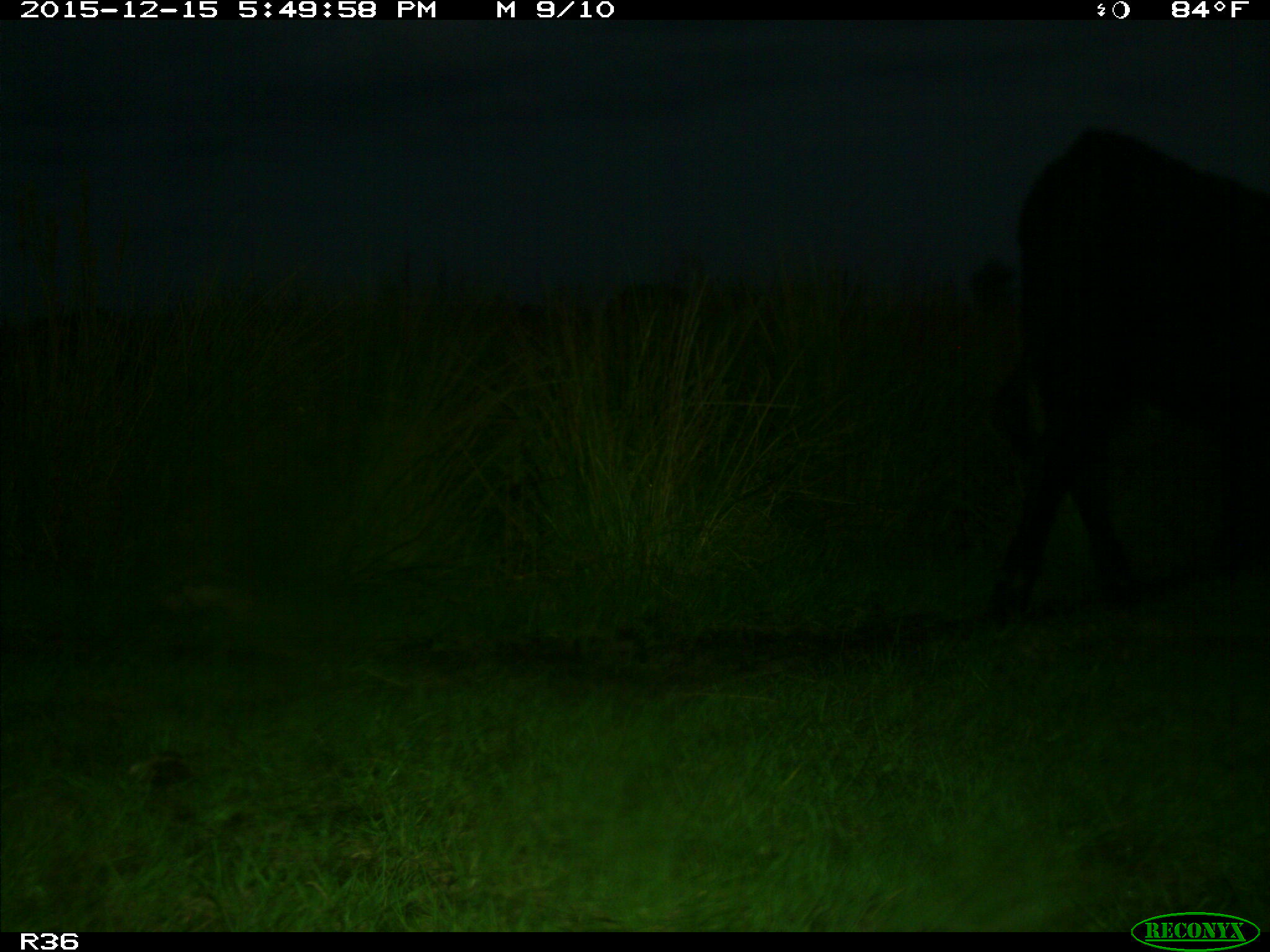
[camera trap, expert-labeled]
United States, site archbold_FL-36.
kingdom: Animalia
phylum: Chordata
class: Mammalia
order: Artiodactyla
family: Bovidae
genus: Bos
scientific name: Bos taurus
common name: domestic cow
Bos taurus (domestic cow).